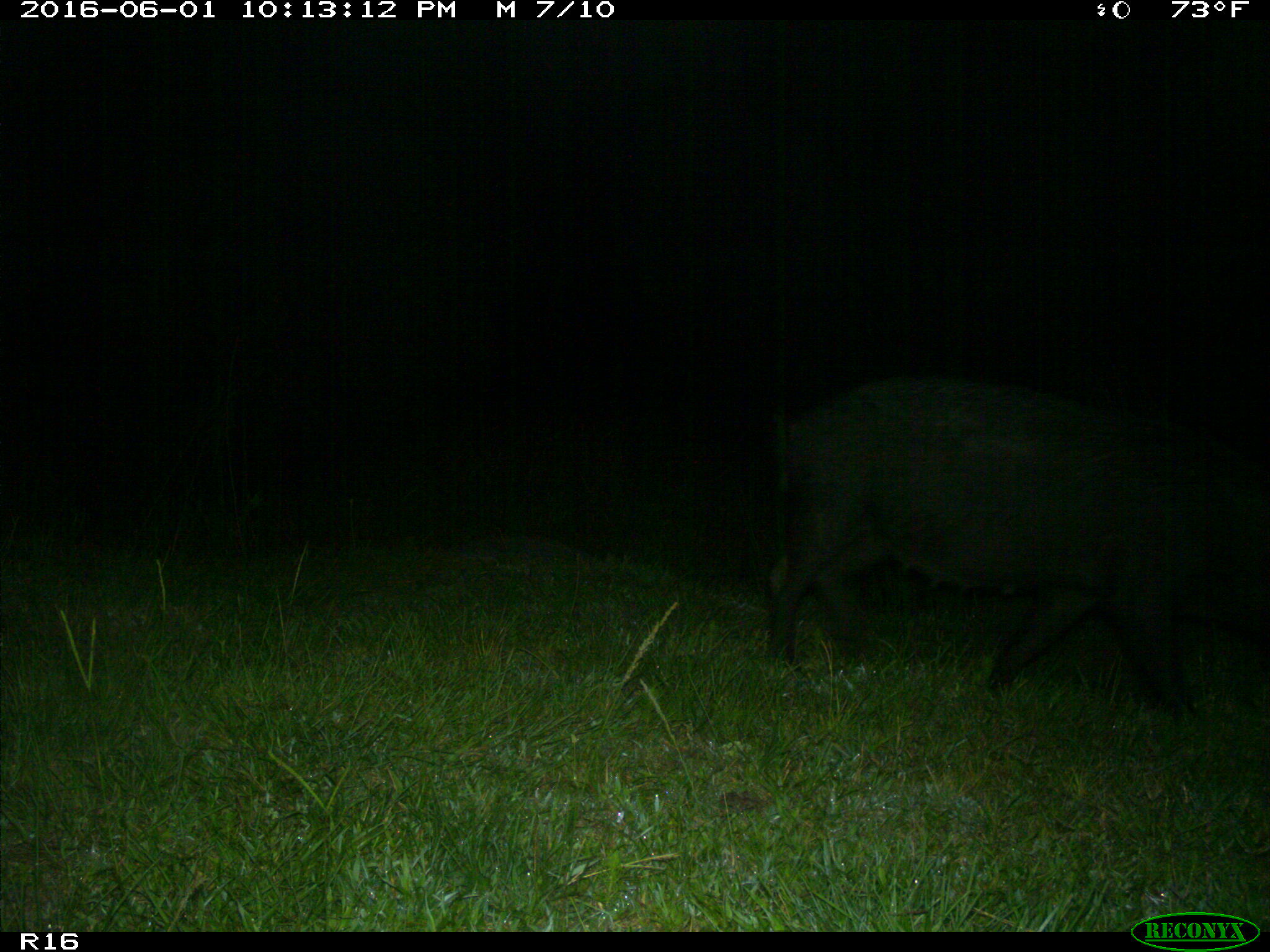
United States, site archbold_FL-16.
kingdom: Animalia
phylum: Chordata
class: Mammalia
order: Artiodactyla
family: Suidae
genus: Sus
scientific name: Sus scrofa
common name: wild boar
Sus scrofa (wild boar).